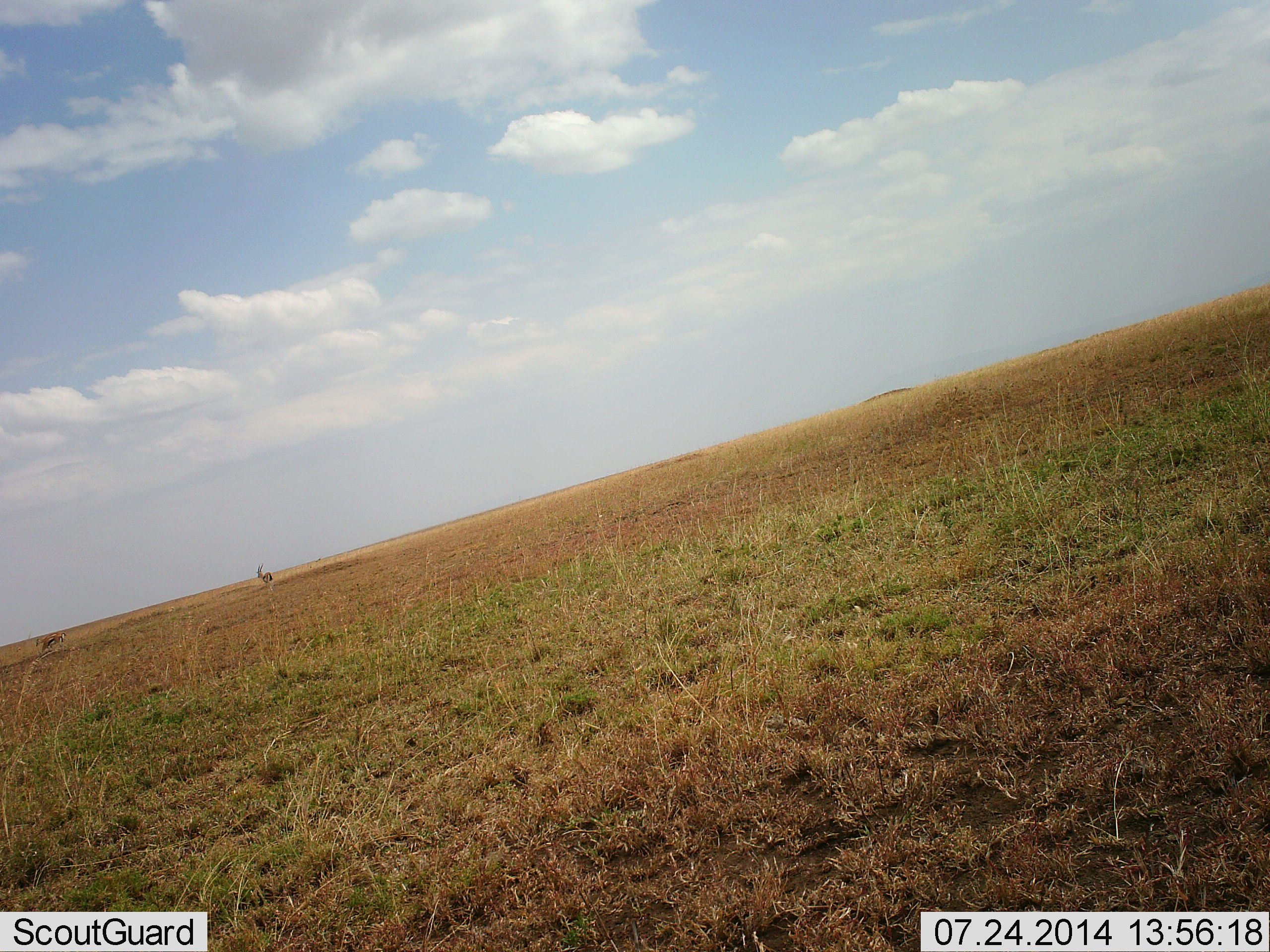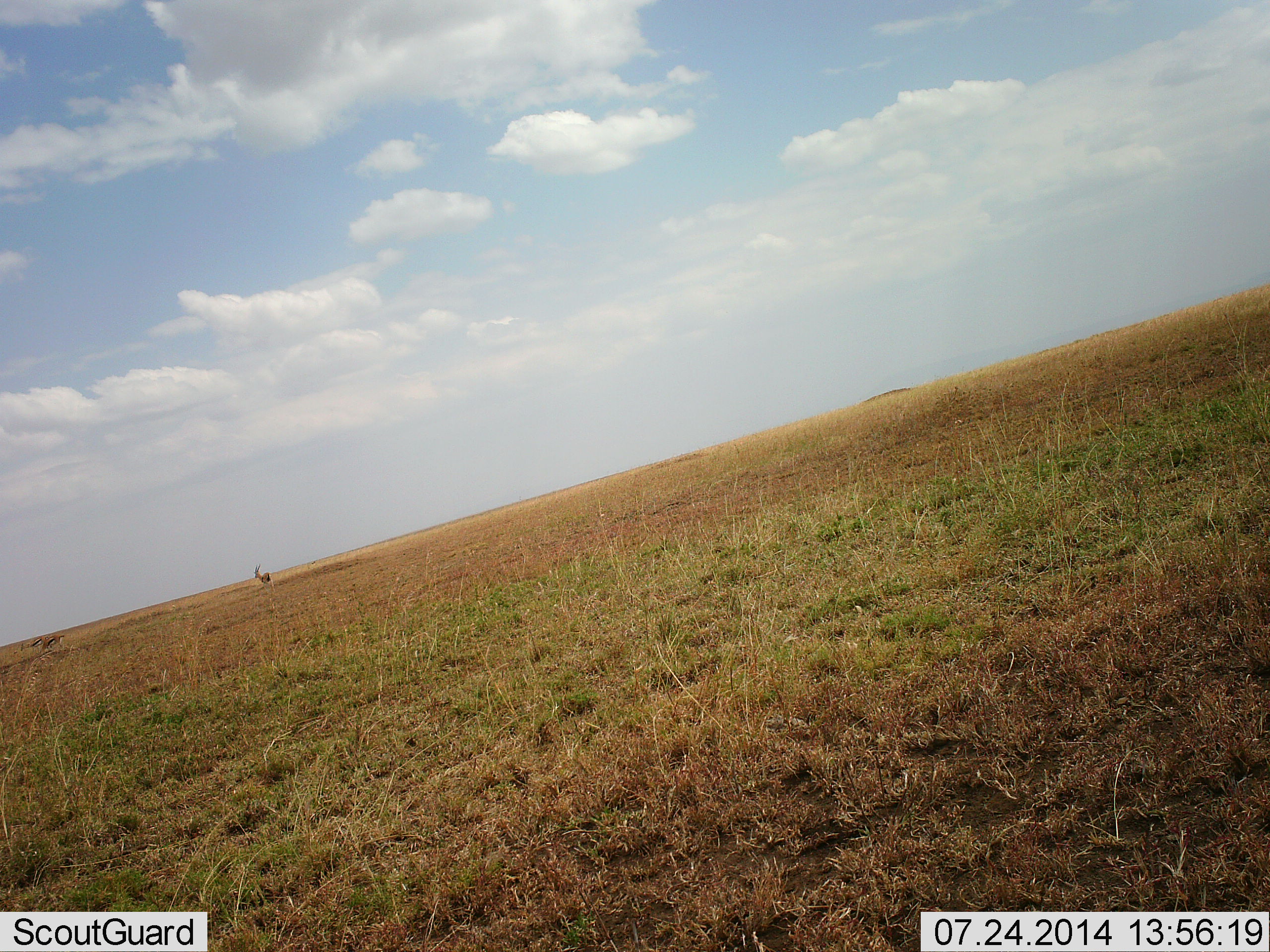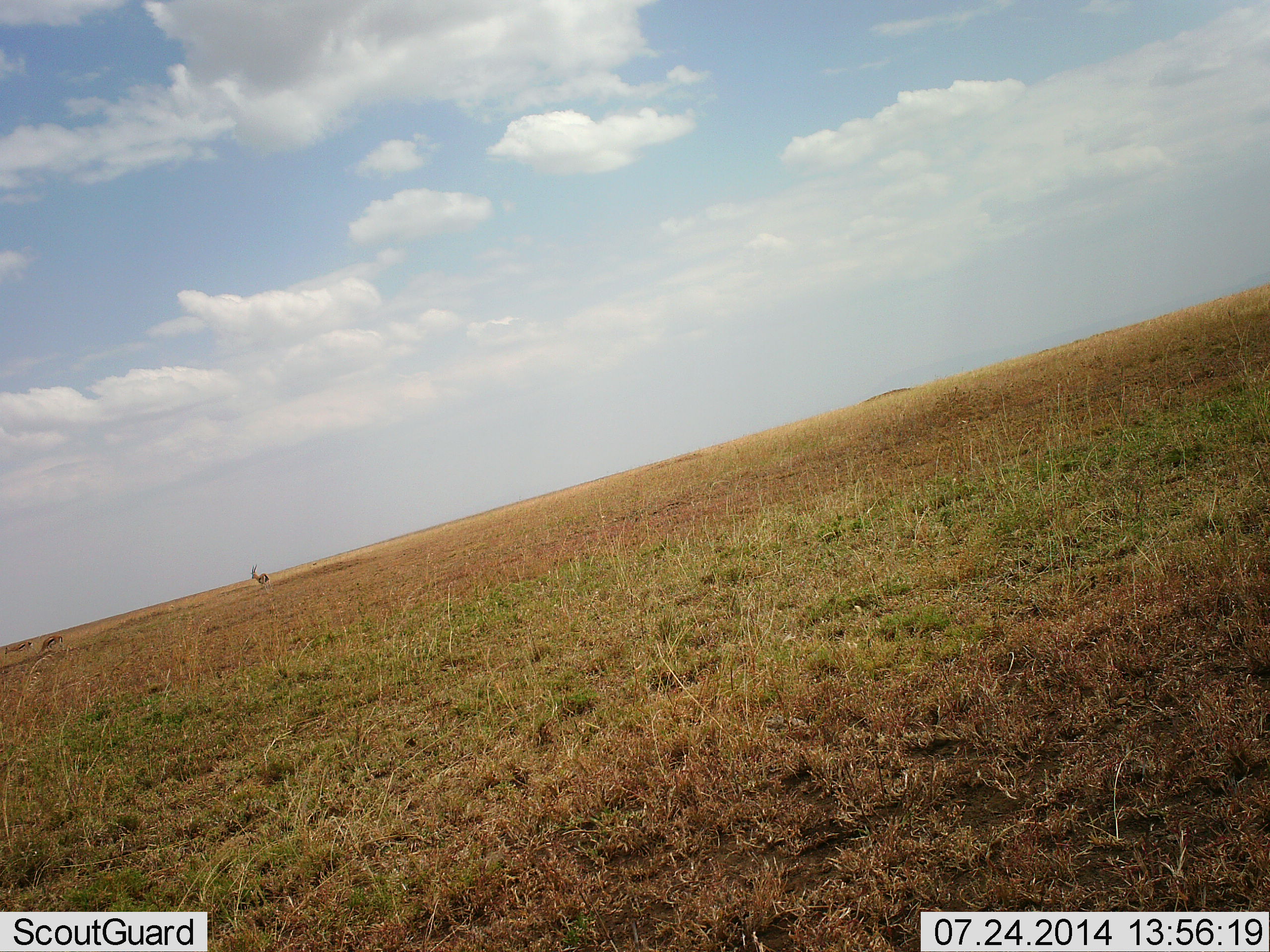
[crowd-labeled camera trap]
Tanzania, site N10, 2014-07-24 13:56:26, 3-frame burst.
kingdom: Animalia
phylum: Chordata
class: Mammalia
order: Artiodactyla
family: Bovidae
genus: Eudorcas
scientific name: Eudorcas thomsonii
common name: thomson's gazelle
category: gazellethomsons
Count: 3.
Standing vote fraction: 50%.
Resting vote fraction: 0%.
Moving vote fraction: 60%.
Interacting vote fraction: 0%.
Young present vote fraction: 0%.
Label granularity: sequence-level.